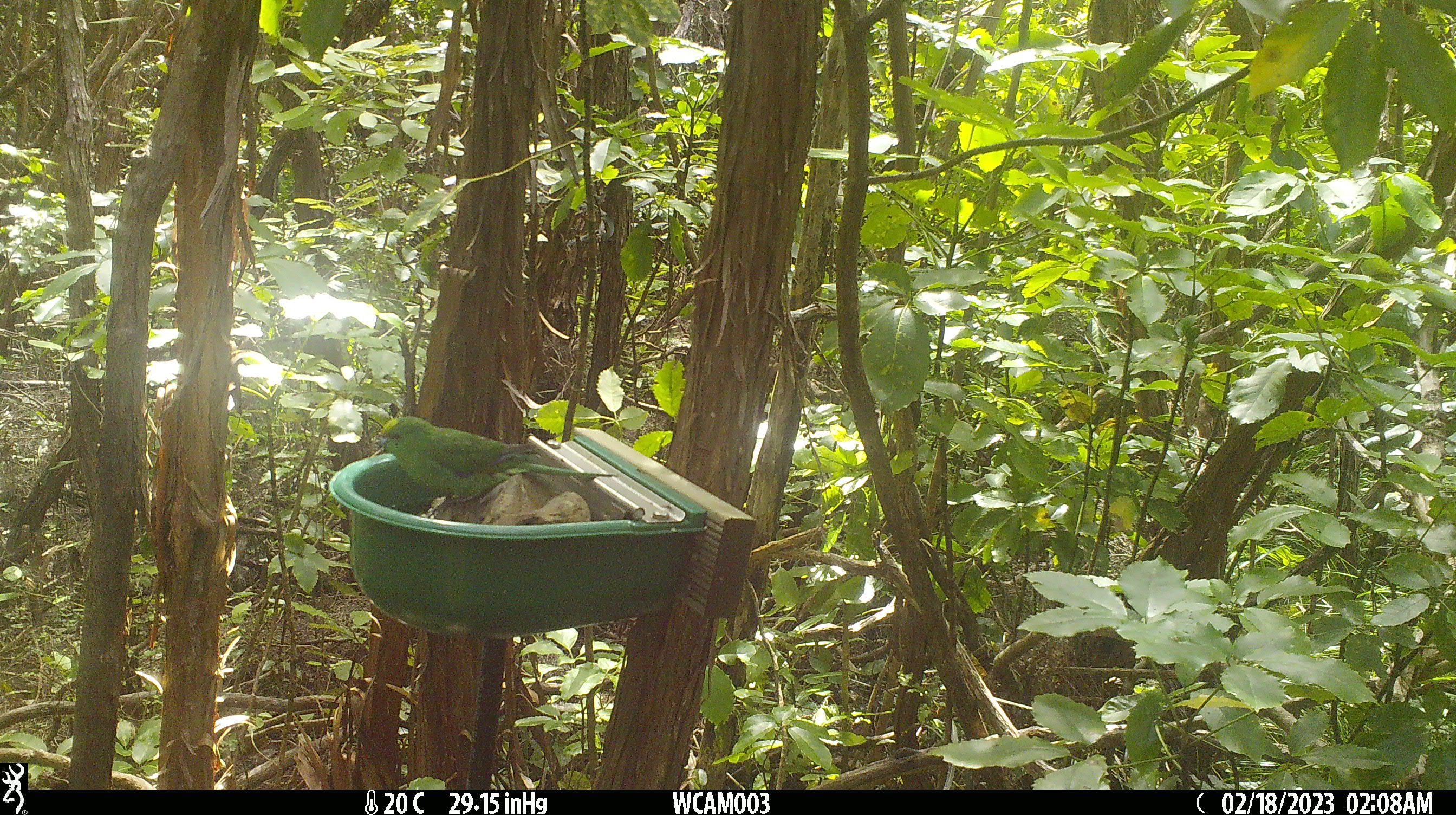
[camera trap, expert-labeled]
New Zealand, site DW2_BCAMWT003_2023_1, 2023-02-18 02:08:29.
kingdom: Animalia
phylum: Chordata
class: Aves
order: Psittaciformes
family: Psittaculidae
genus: Cyanoramphus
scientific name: Cyanoramphus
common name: parakeet